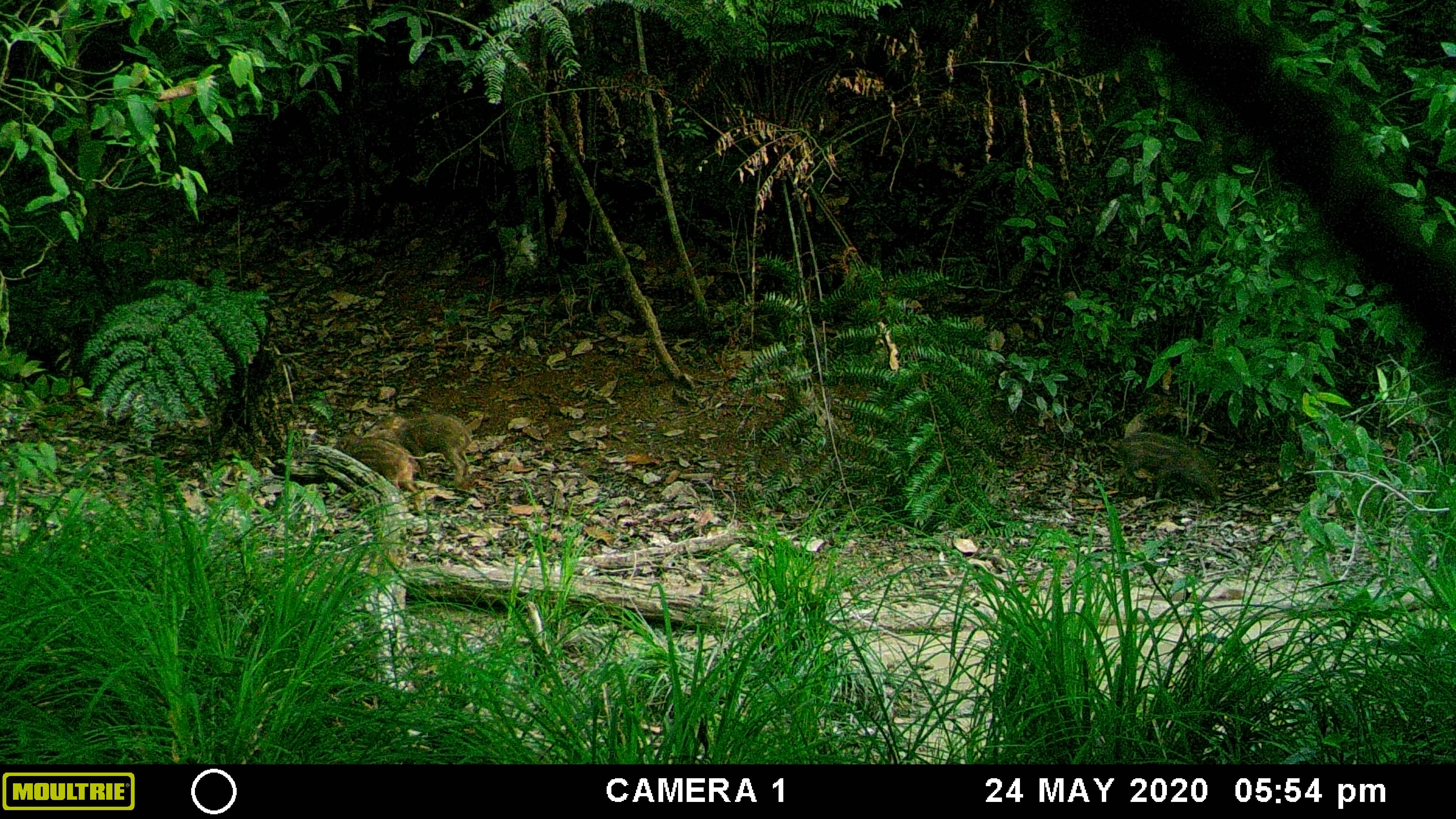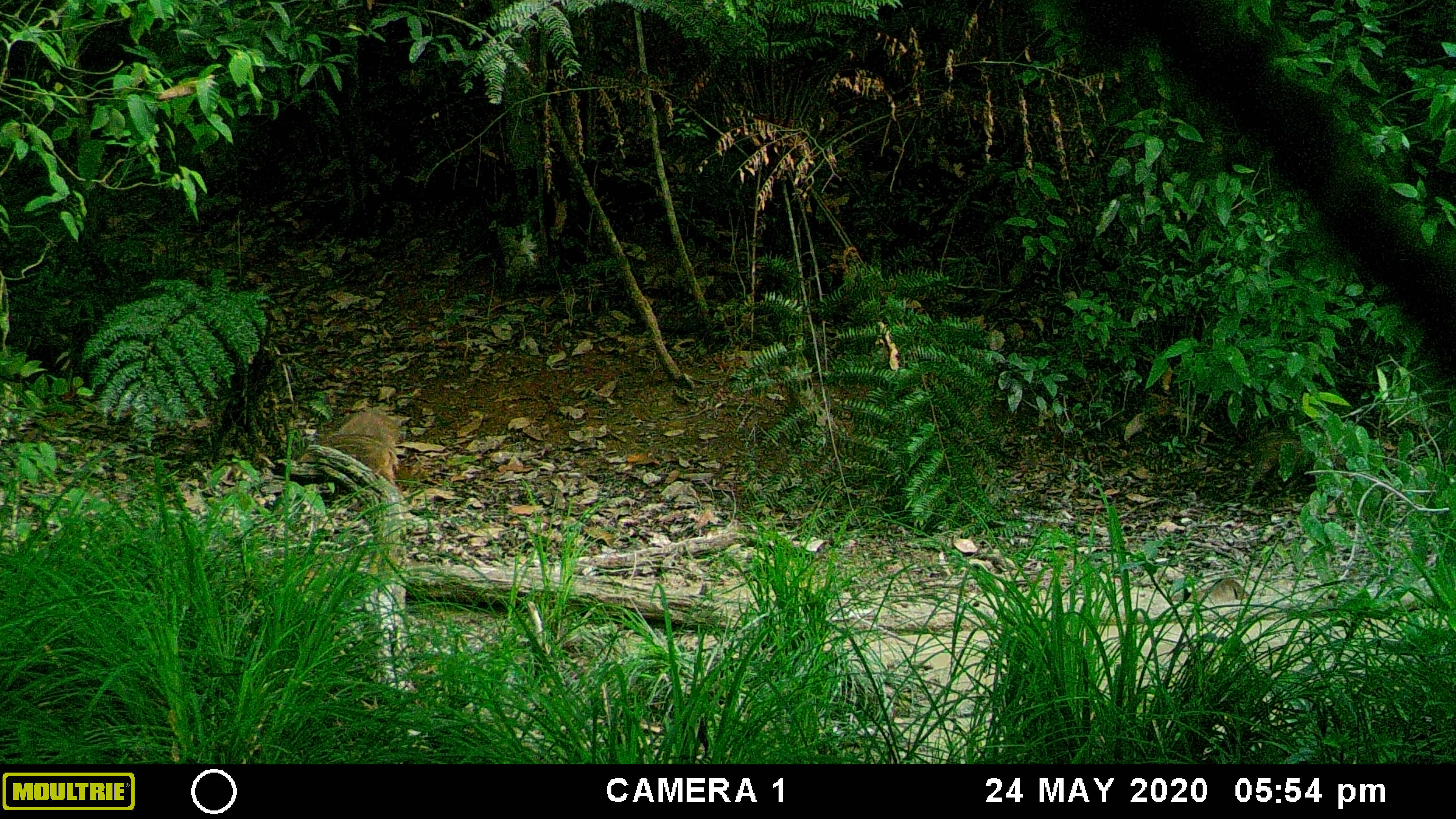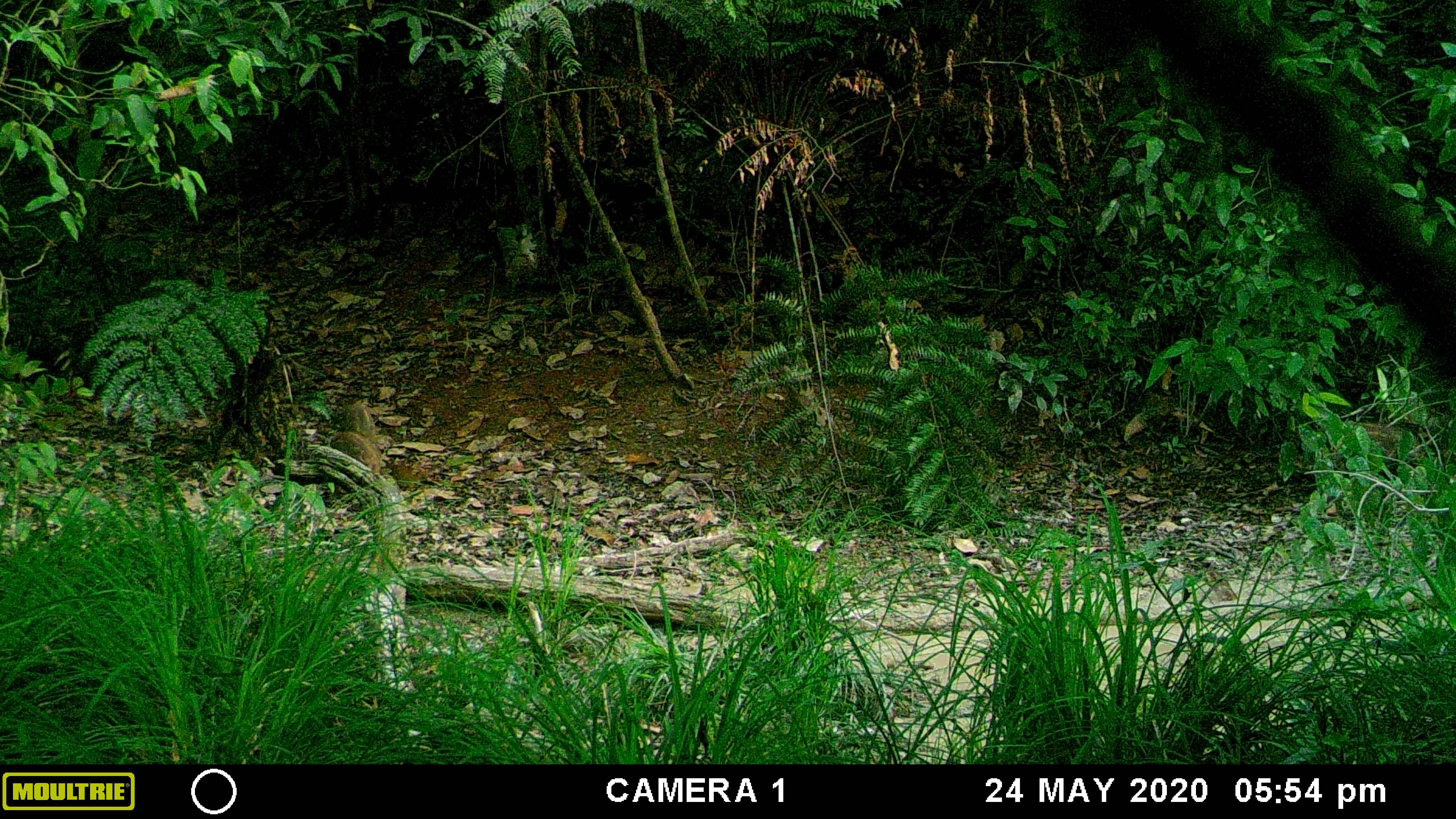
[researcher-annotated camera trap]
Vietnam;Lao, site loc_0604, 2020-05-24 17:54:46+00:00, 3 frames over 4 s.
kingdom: Animalia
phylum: Chordata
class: Mammalia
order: Artiodactyla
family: Suidae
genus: Sus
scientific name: Sus scrofa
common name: eurasian wild pig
Eurasian wild pig (Sus scrofa). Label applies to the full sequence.